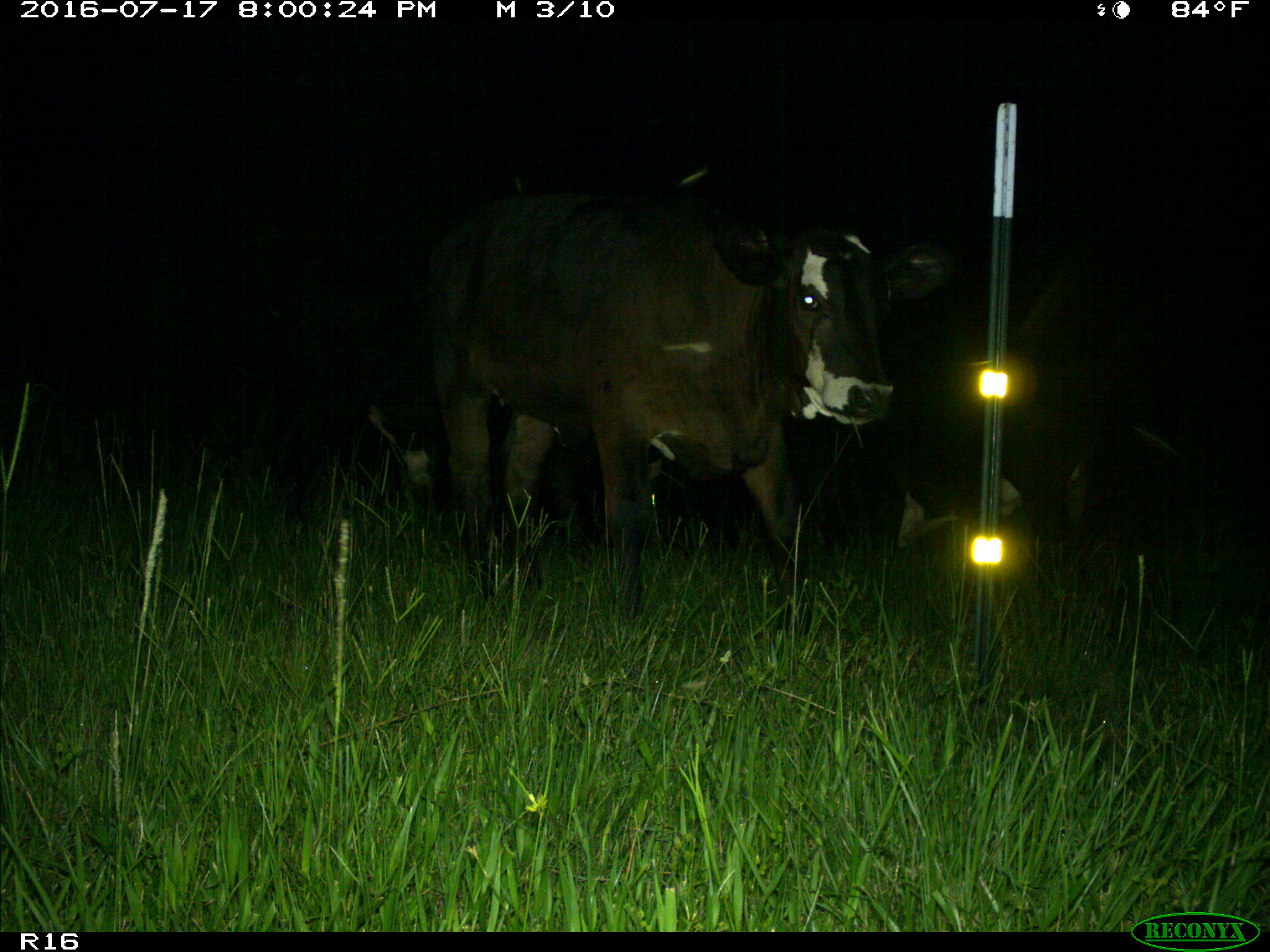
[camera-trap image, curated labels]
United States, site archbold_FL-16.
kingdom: Animalia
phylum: Chordata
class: Mammalia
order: Artiodactyla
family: Bovidae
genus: Bos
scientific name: Bos taurus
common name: domestic cow